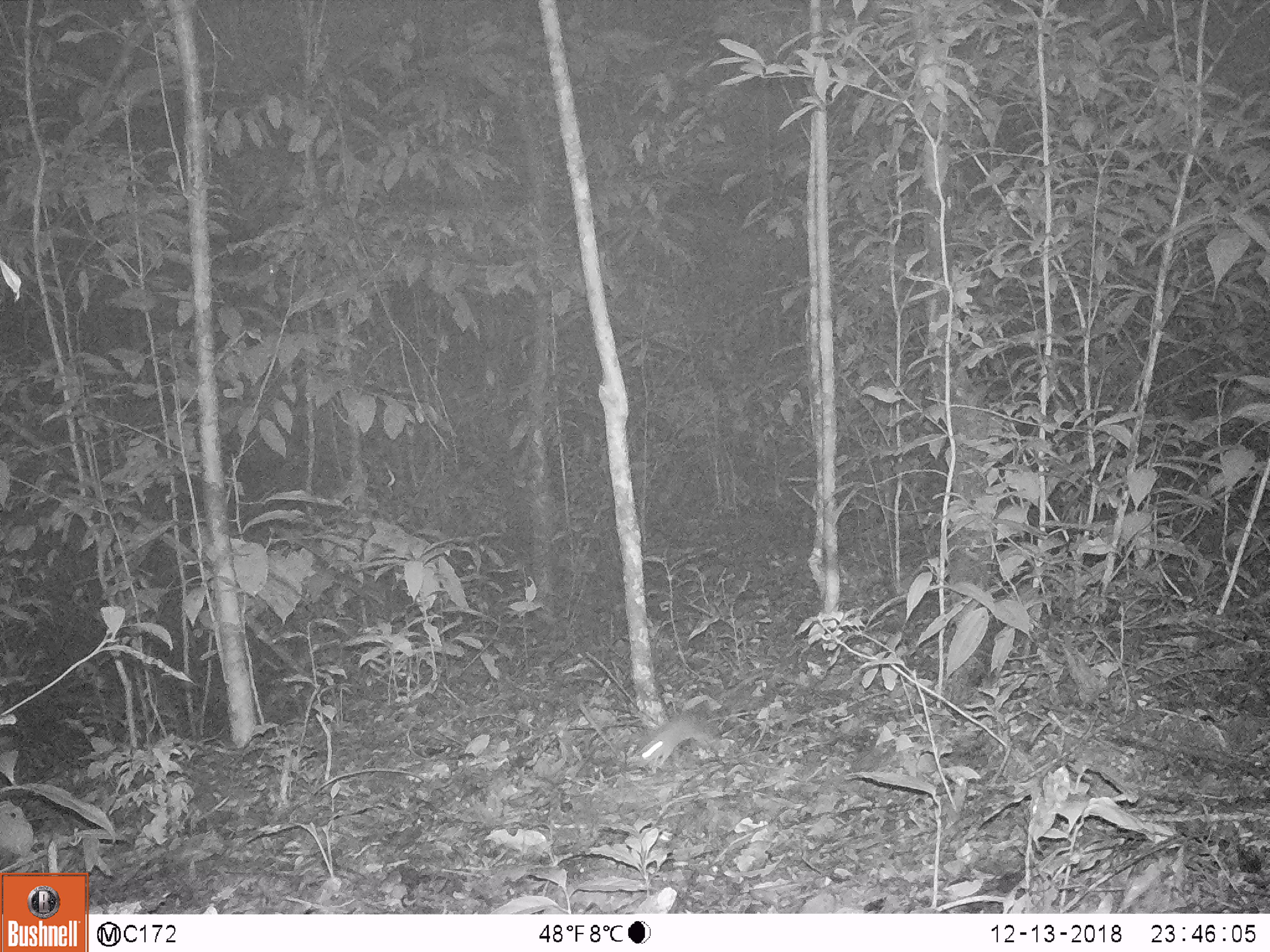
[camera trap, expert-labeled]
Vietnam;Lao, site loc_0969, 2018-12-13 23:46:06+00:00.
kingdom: Animalia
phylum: Chordata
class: Mammalia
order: Rodentia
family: Muridae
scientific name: Muridae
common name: old-world mice and rats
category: unidentified murid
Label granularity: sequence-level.